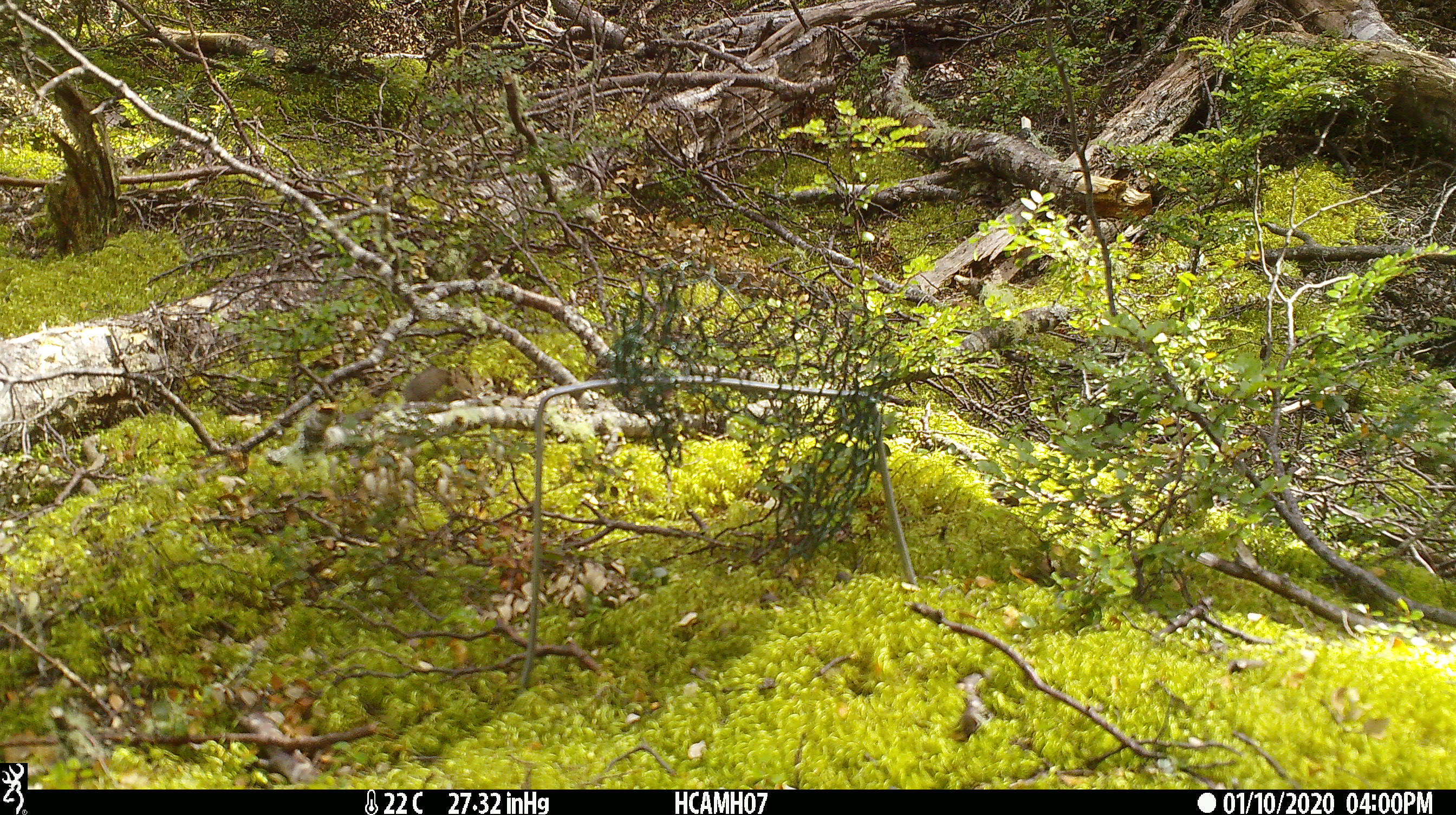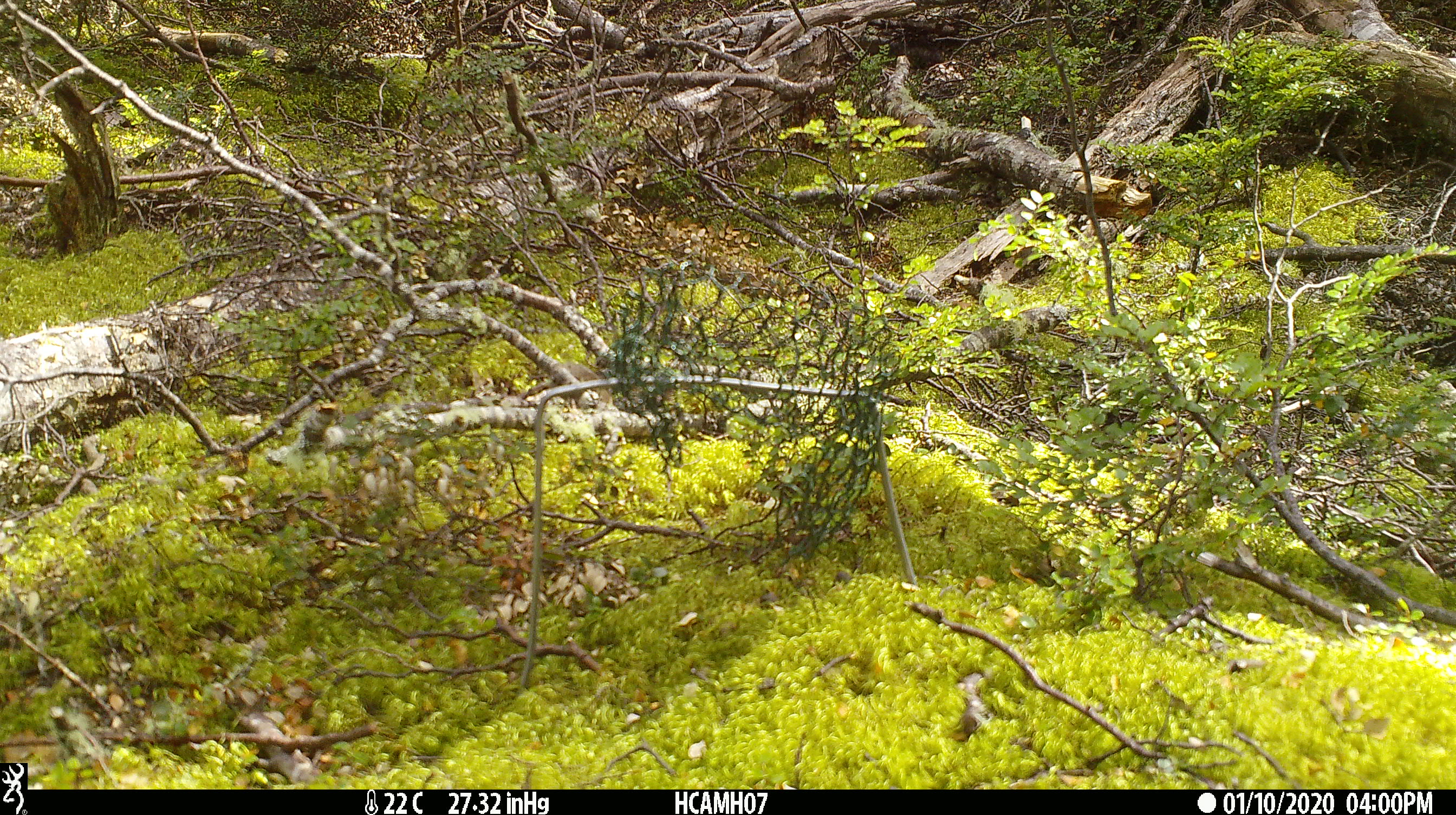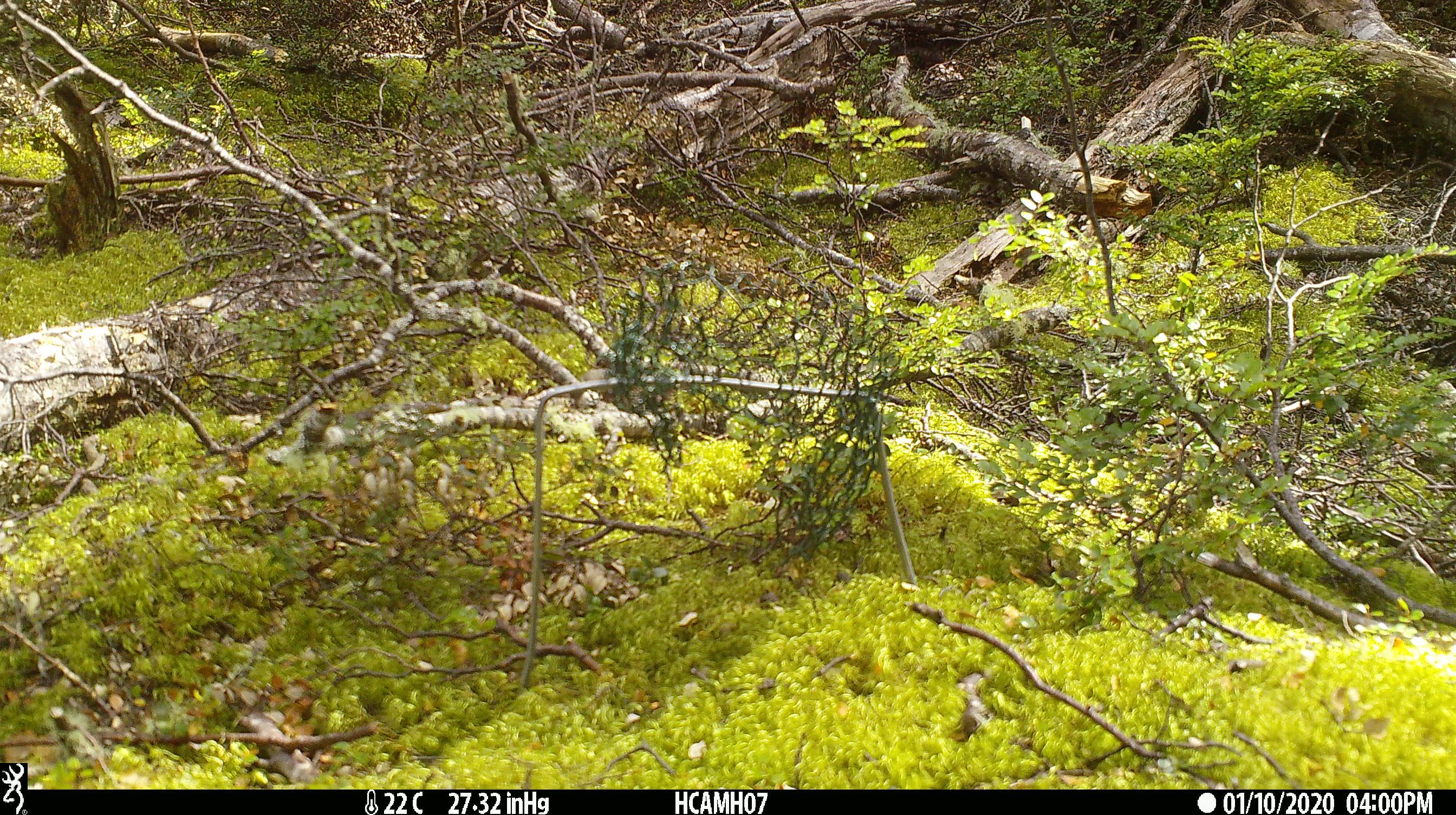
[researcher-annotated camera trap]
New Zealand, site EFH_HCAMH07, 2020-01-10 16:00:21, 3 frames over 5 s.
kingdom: Animalia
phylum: Chordata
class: Mammalia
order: Rodentia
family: Muridae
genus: Mus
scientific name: Mus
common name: mouse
Mouse (Mus).